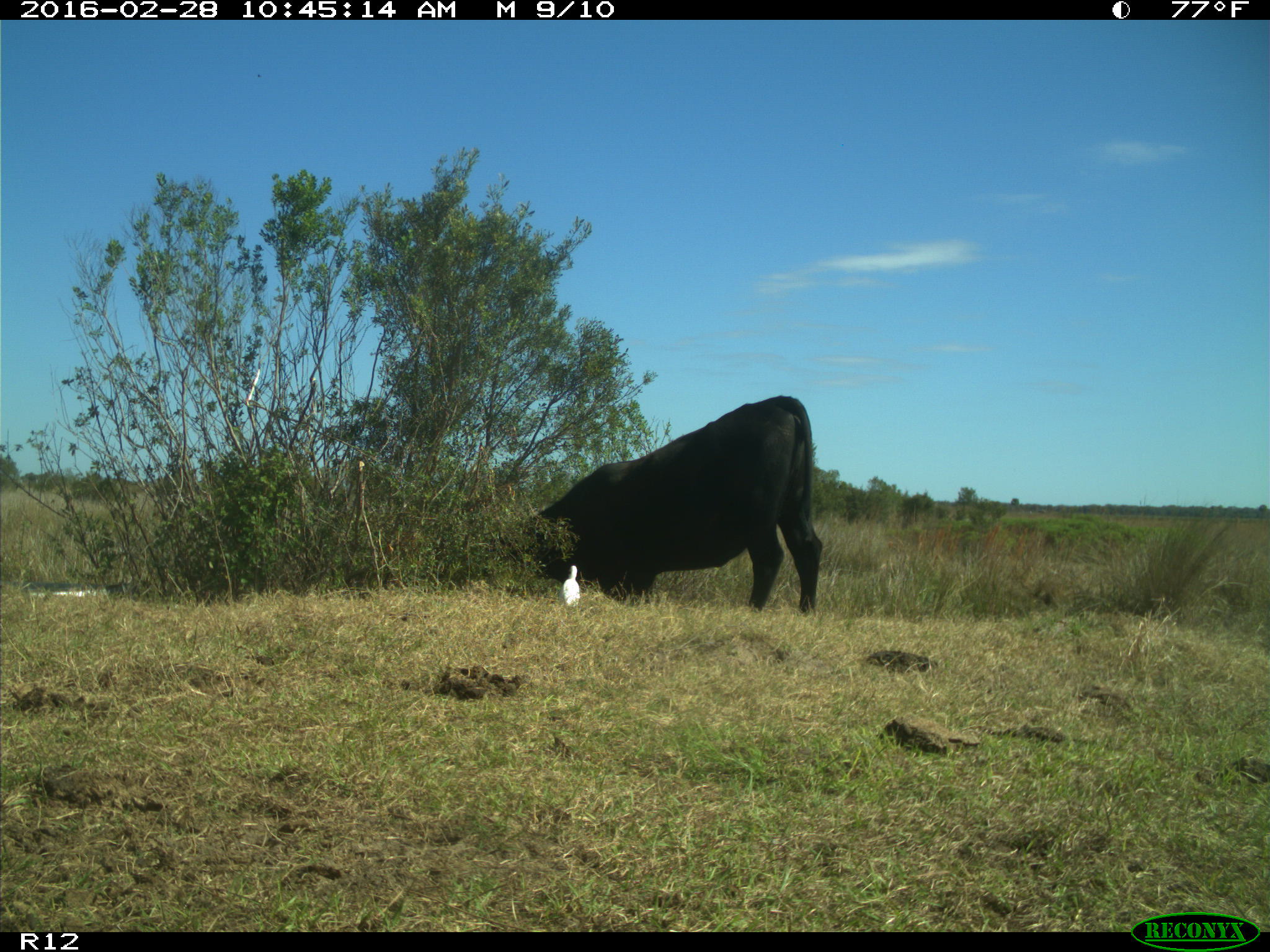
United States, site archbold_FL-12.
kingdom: Animalia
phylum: Chordata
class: Mammalia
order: Artiodactyla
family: Bovidae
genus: Bos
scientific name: Bos taurus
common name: domestic cow